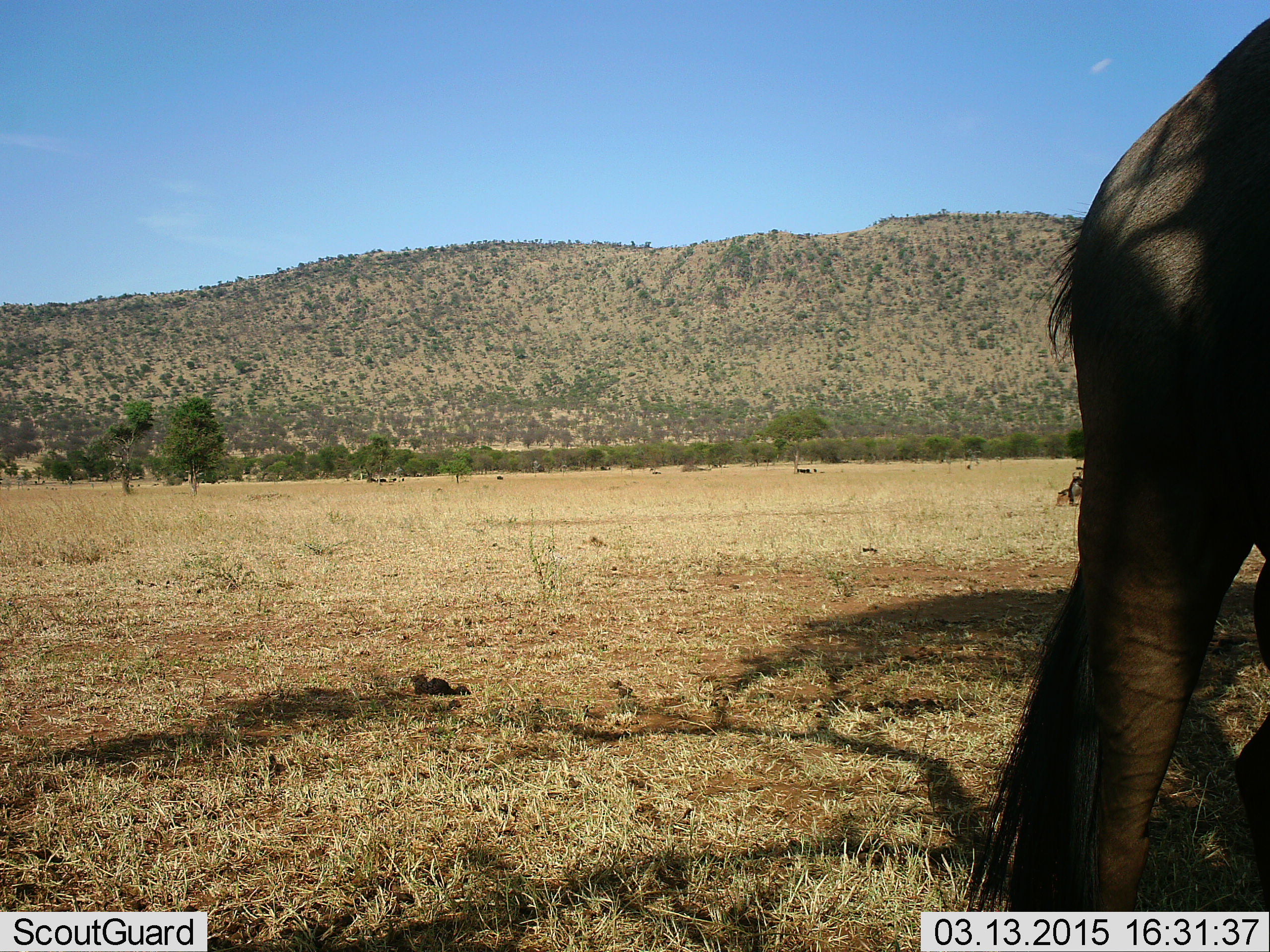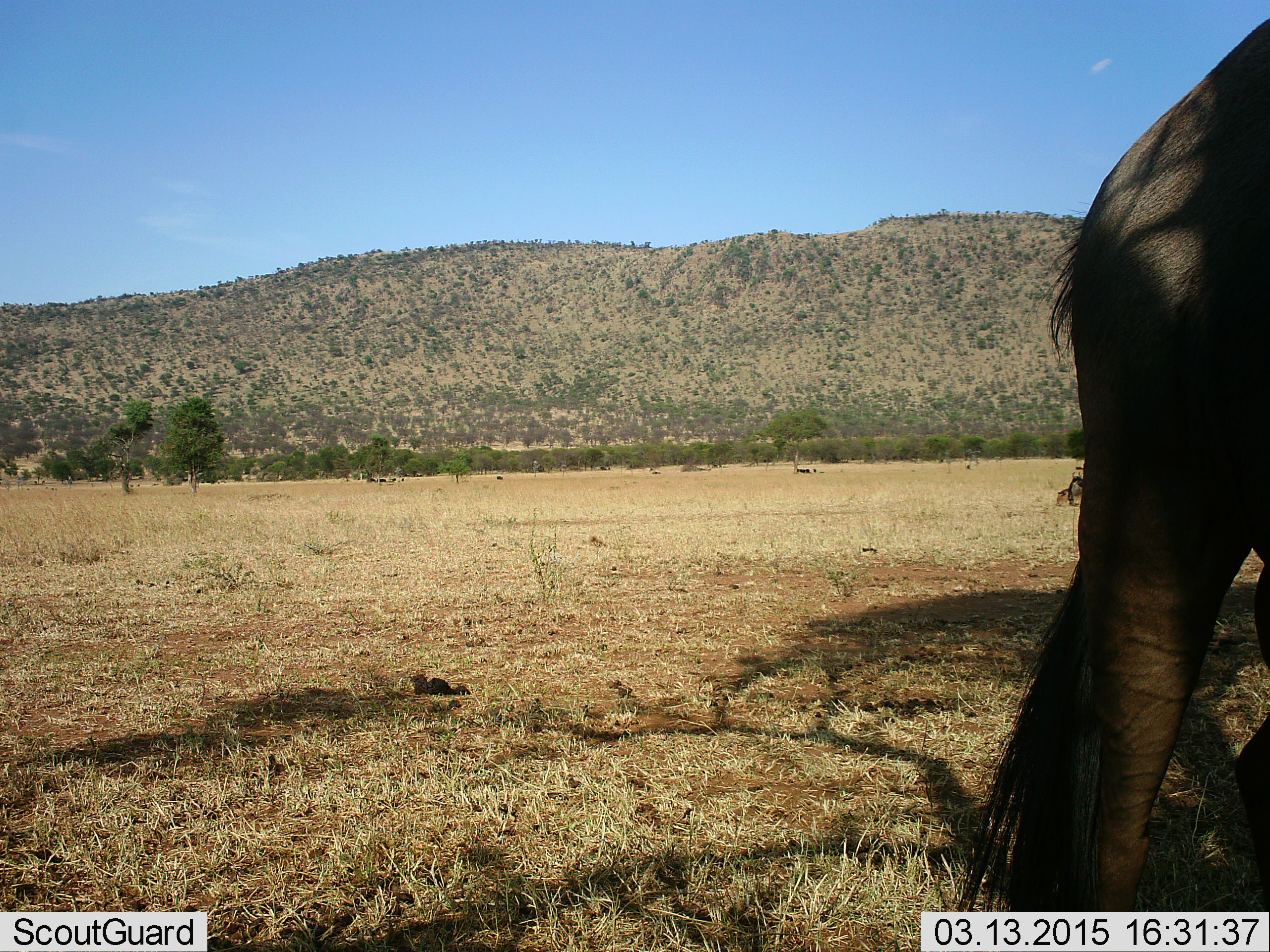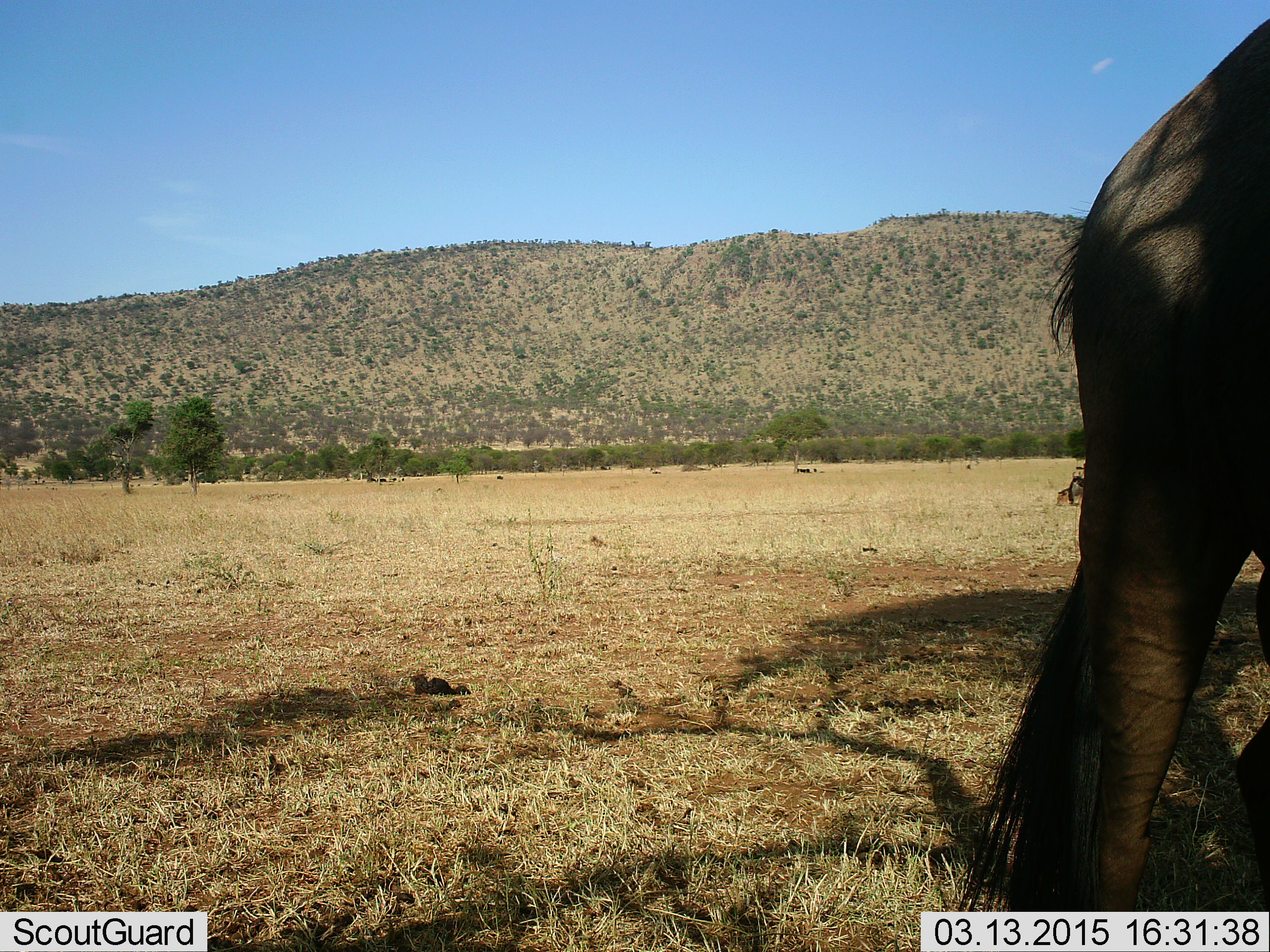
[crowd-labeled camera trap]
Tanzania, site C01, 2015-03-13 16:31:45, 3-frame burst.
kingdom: Animalia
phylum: Chordata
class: Mammalia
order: Artiodactyla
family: Bovidae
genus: Connochaetes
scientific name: Connochaetes taurinus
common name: blue wildebeest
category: wildebeest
Wildebeest (blue wildebeest) (Connochaetes taurinus), count 1. Behavior (volunteer vote fractions): standing 78%, resting 0%, moving 0%, interacting 0%. Young present (vote fraction): 0%. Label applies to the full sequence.